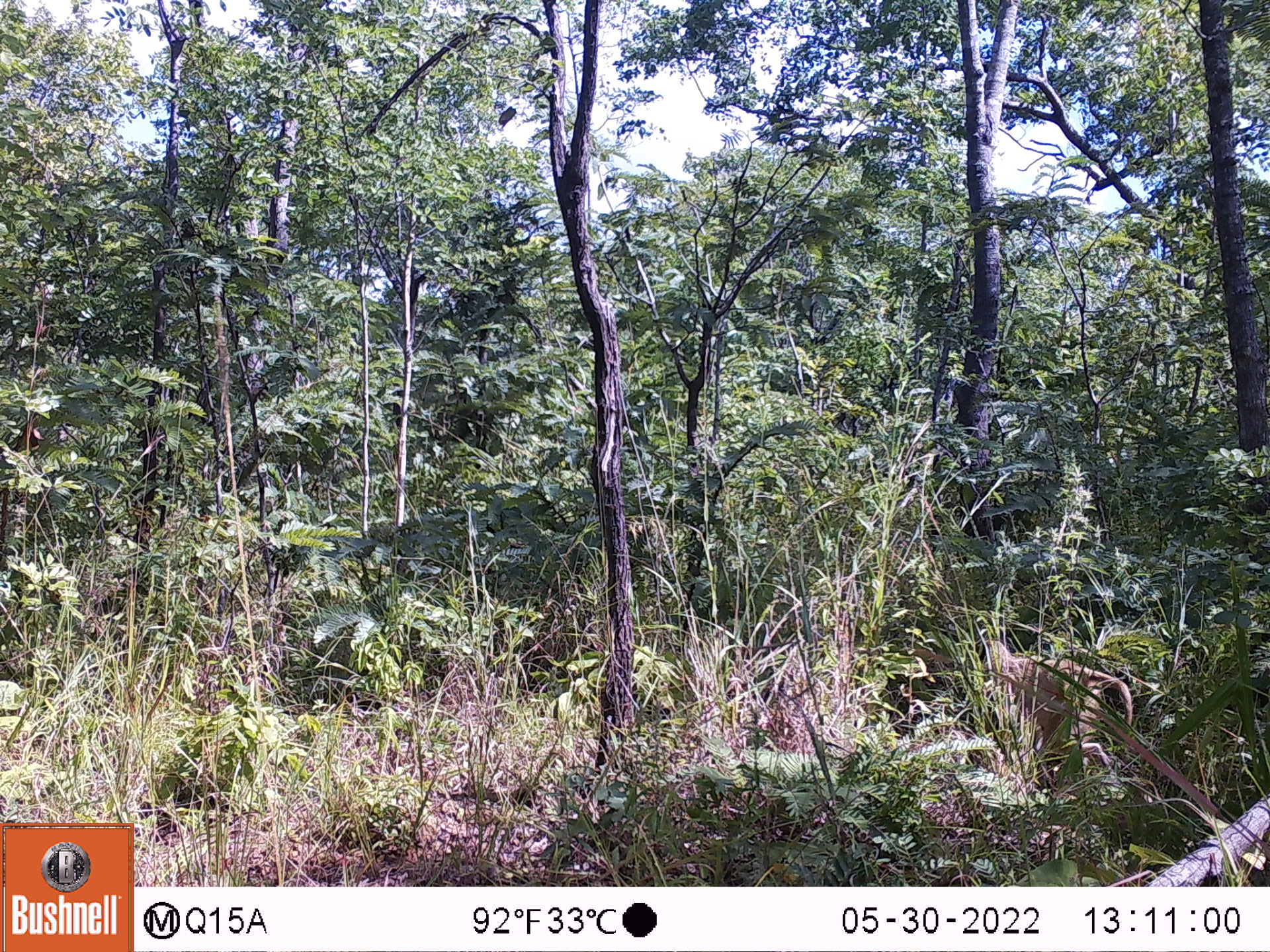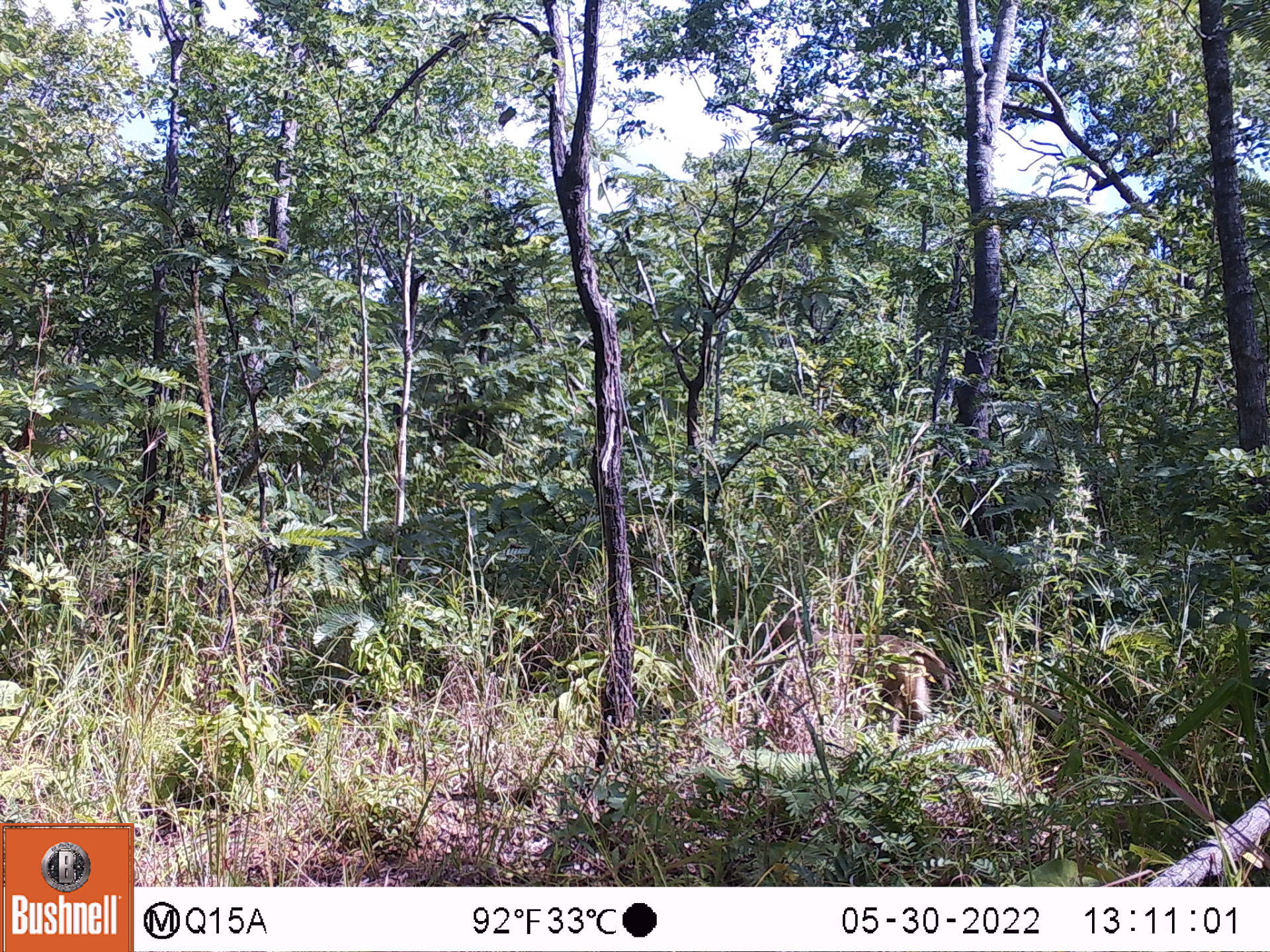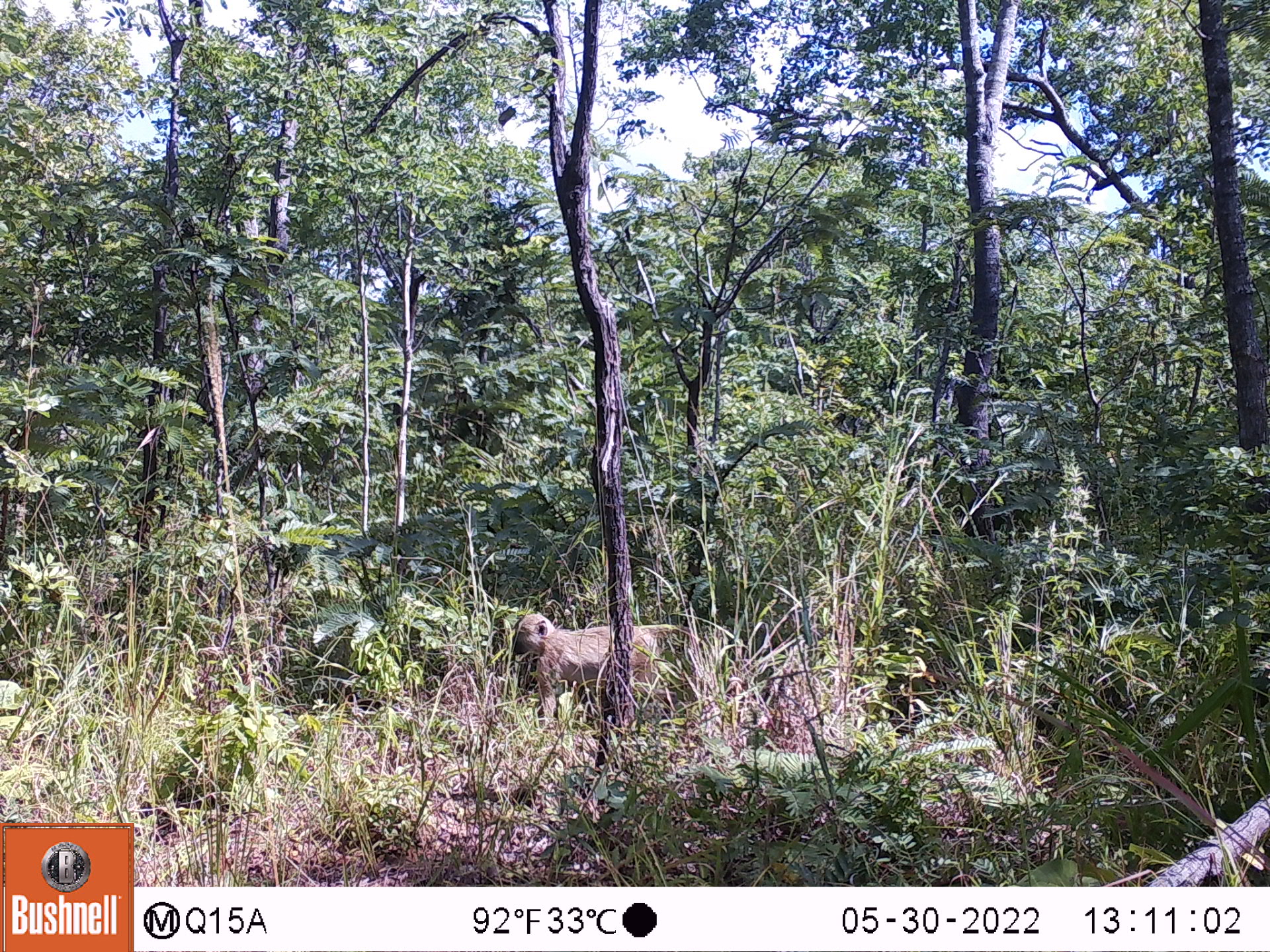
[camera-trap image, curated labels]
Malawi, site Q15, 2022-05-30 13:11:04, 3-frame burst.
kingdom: Animalia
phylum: Chordata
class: Mammalia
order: Primates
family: Cercopithecidae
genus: Papio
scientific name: Papio cynocephalus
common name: yellow baboon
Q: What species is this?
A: Yellow baboon (Papio cynocephalus).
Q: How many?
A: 1.